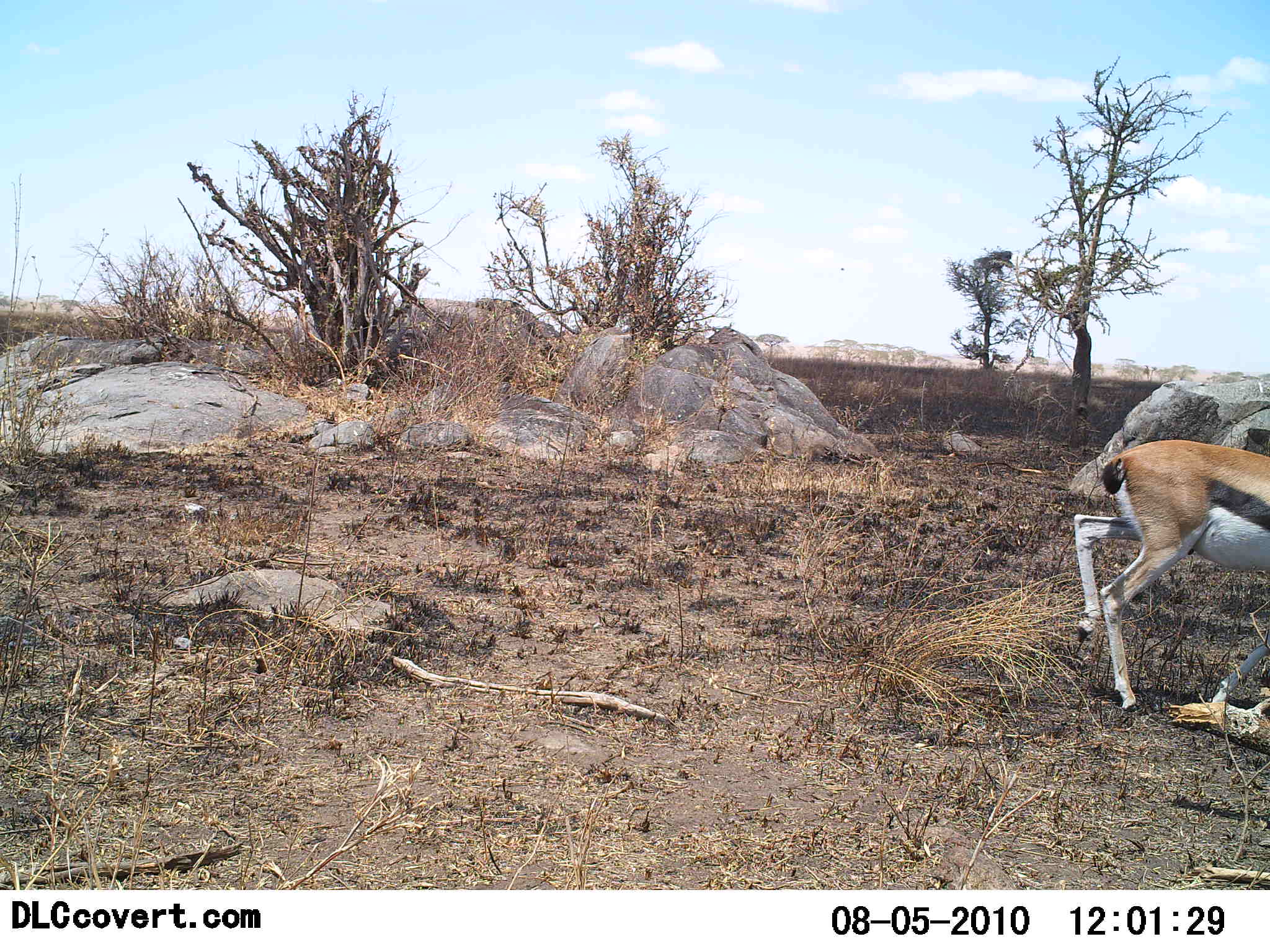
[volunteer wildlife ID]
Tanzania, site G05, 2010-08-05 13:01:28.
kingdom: Animalia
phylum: Chordata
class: Mammalia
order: Artiodactyla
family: Bovidae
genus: Eudorcas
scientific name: Eudorcas thomsonii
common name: thomson's gazelle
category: gazellethomsons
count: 1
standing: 11%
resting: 0%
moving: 94%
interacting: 0%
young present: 0%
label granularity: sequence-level